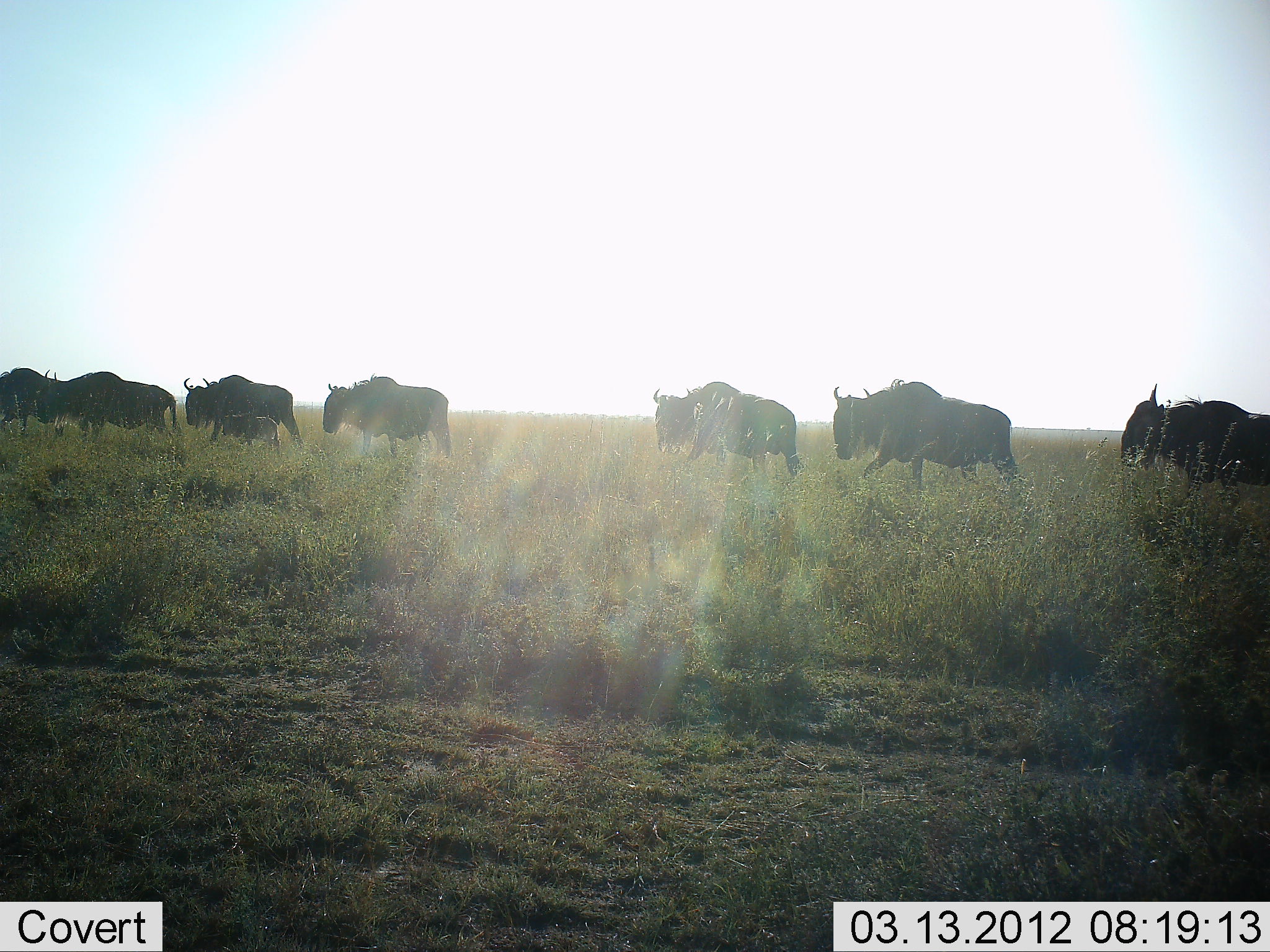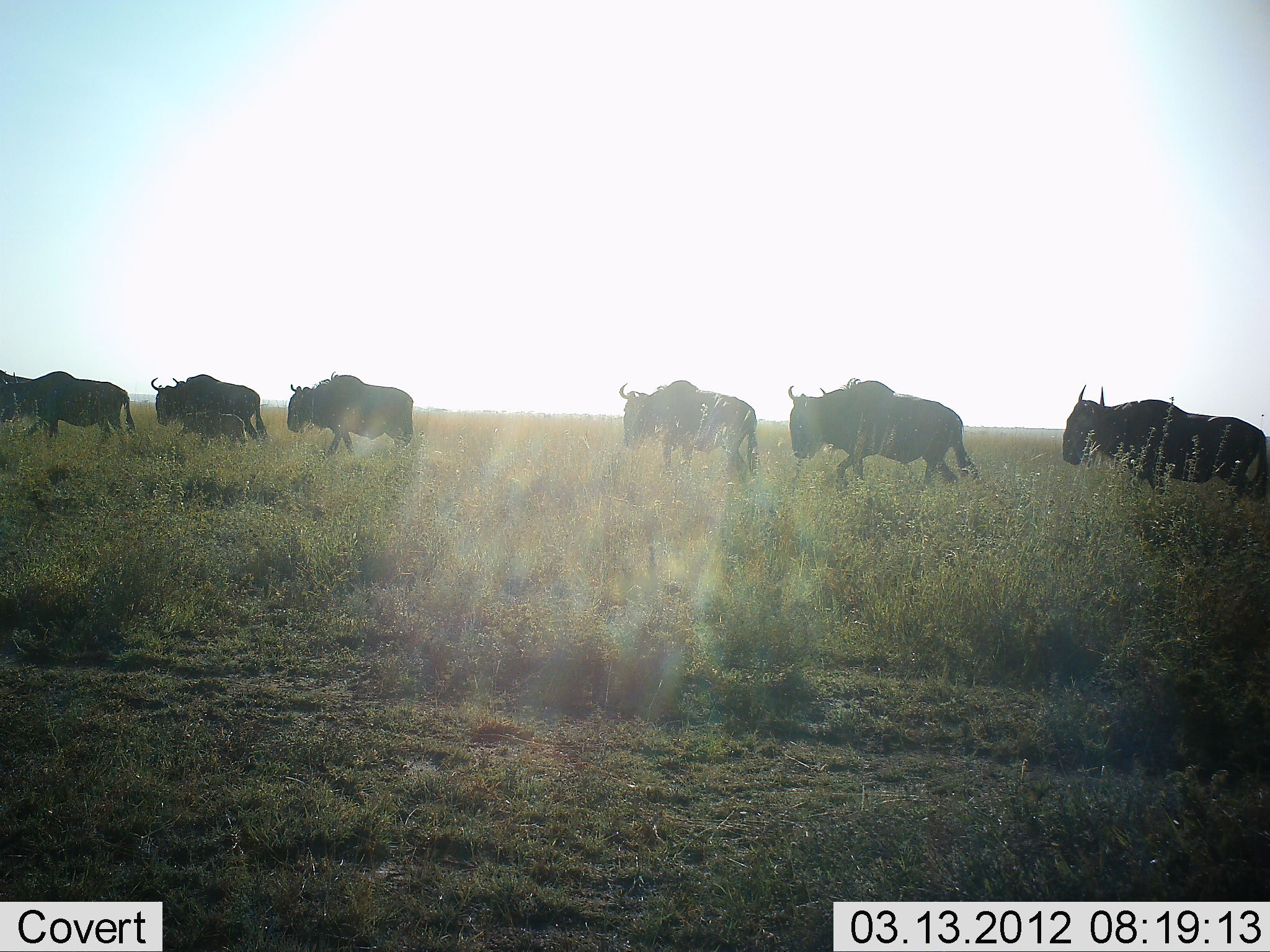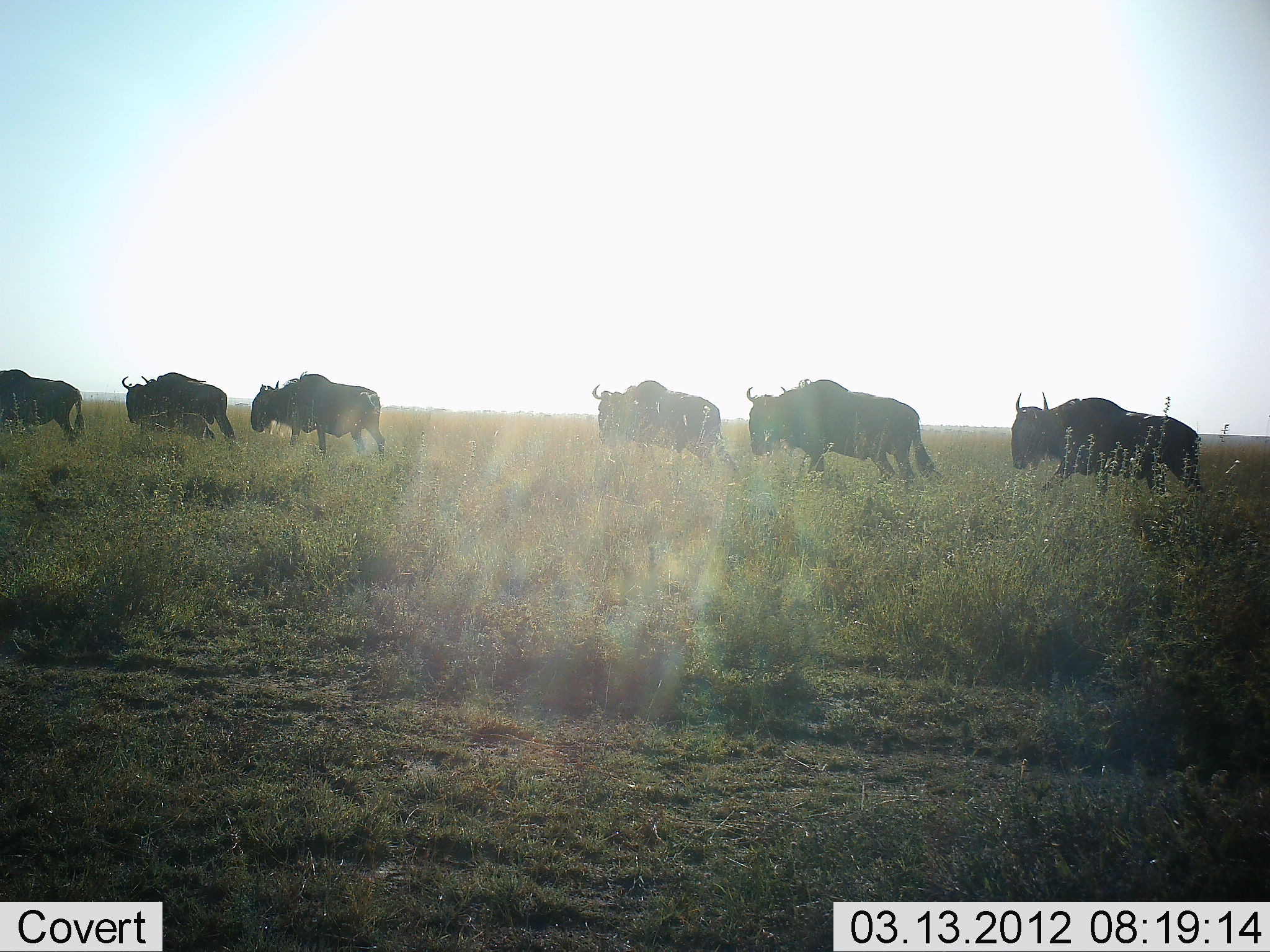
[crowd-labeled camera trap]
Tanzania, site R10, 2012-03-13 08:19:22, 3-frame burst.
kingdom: Animalia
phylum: Chordata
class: Mammalia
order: Artiodactyla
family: Bovidae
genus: Connochaetes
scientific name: Connochaetes taurinus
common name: blue wildebeest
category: wildebeest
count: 8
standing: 5%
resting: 0%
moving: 100%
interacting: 0%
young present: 63%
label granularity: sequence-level